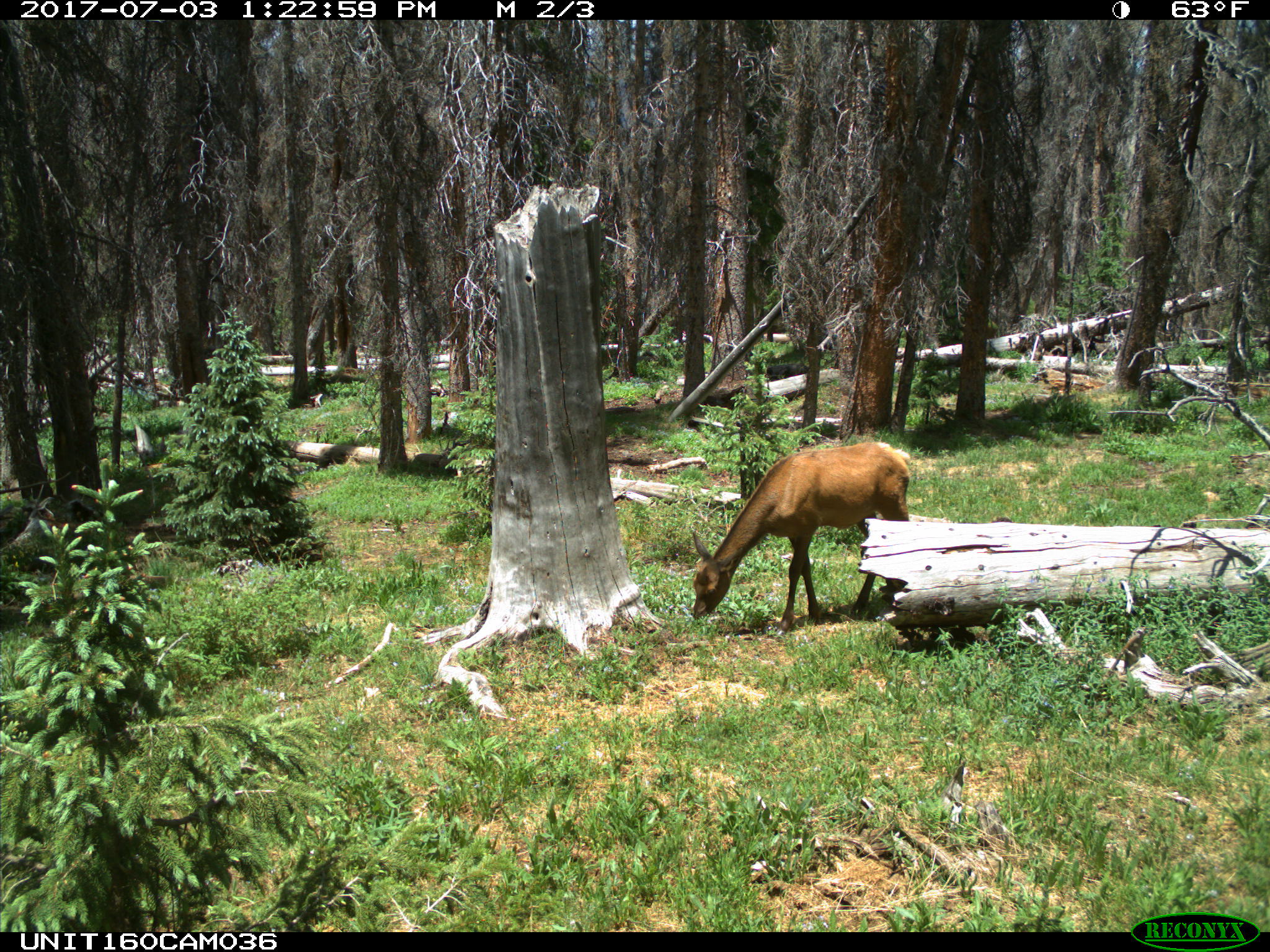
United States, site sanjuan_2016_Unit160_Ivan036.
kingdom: Animalia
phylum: Chordata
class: Mammalia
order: Artiodactyla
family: Cervidae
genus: Cervus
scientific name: Cervus elaphus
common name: red deer